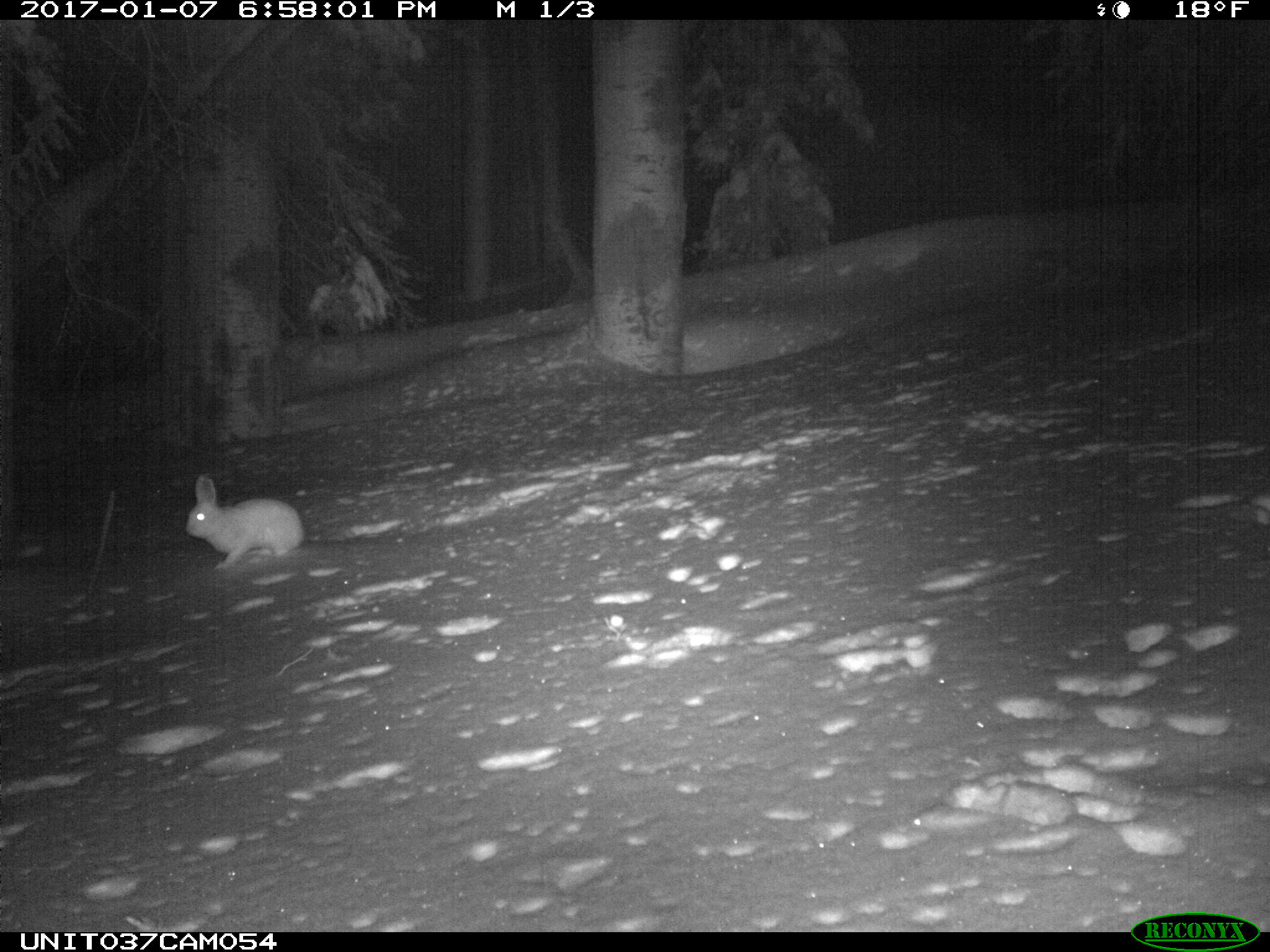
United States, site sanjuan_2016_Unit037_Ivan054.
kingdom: Animalia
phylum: Chordata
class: Mammalia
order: Lagomorpha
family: Leporidae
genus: Lepus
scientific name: Lepus americanus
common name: snowshoe hare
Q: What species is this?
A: Lepus americanus (snowshoe hare).